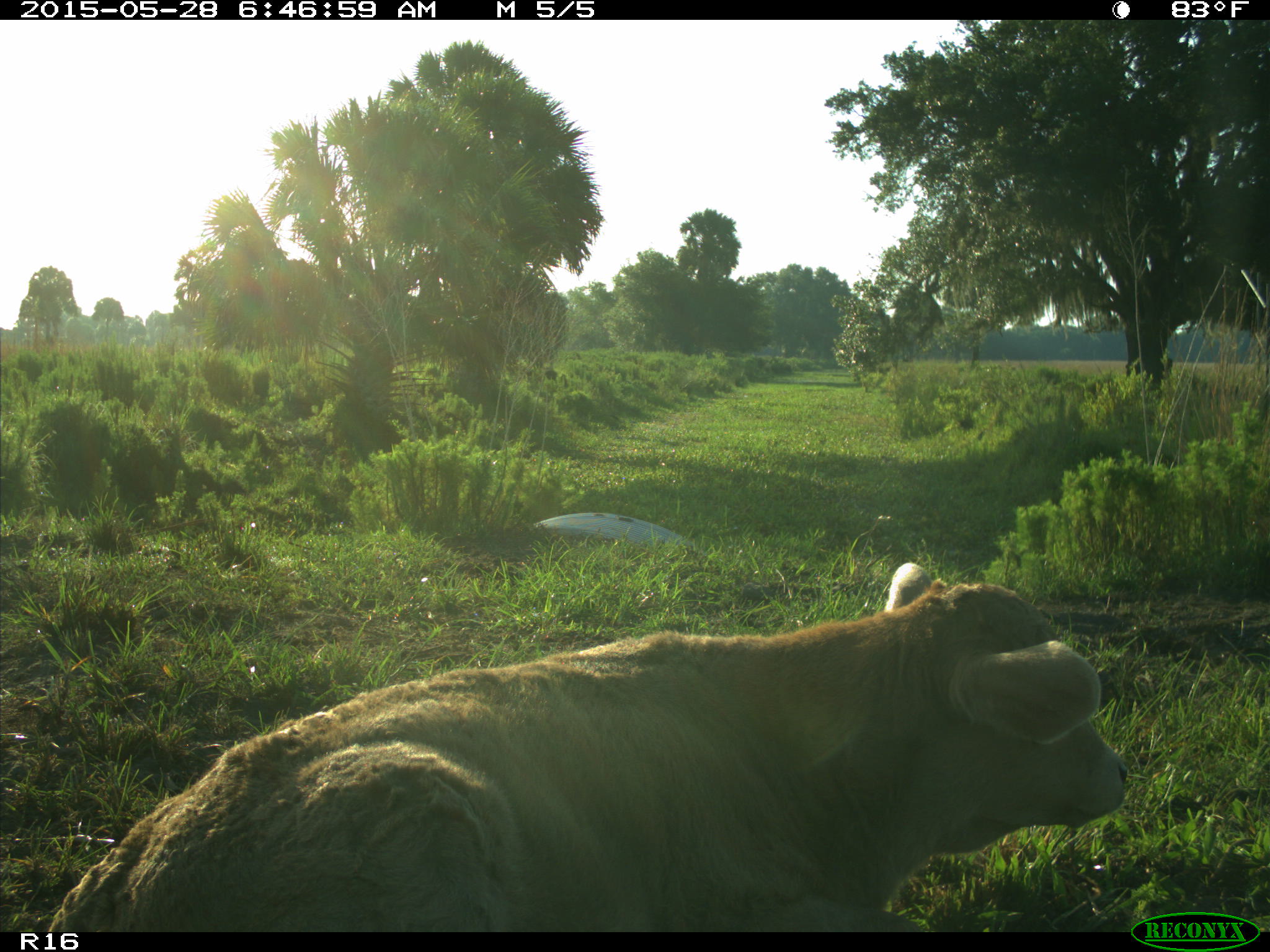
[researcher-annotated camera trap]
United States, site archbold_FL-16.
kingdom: Animalia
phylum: Chordata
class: Mammalia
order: Artiodactyla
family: Bovidae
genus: Bos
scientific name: Bos taurus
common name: domestic cow